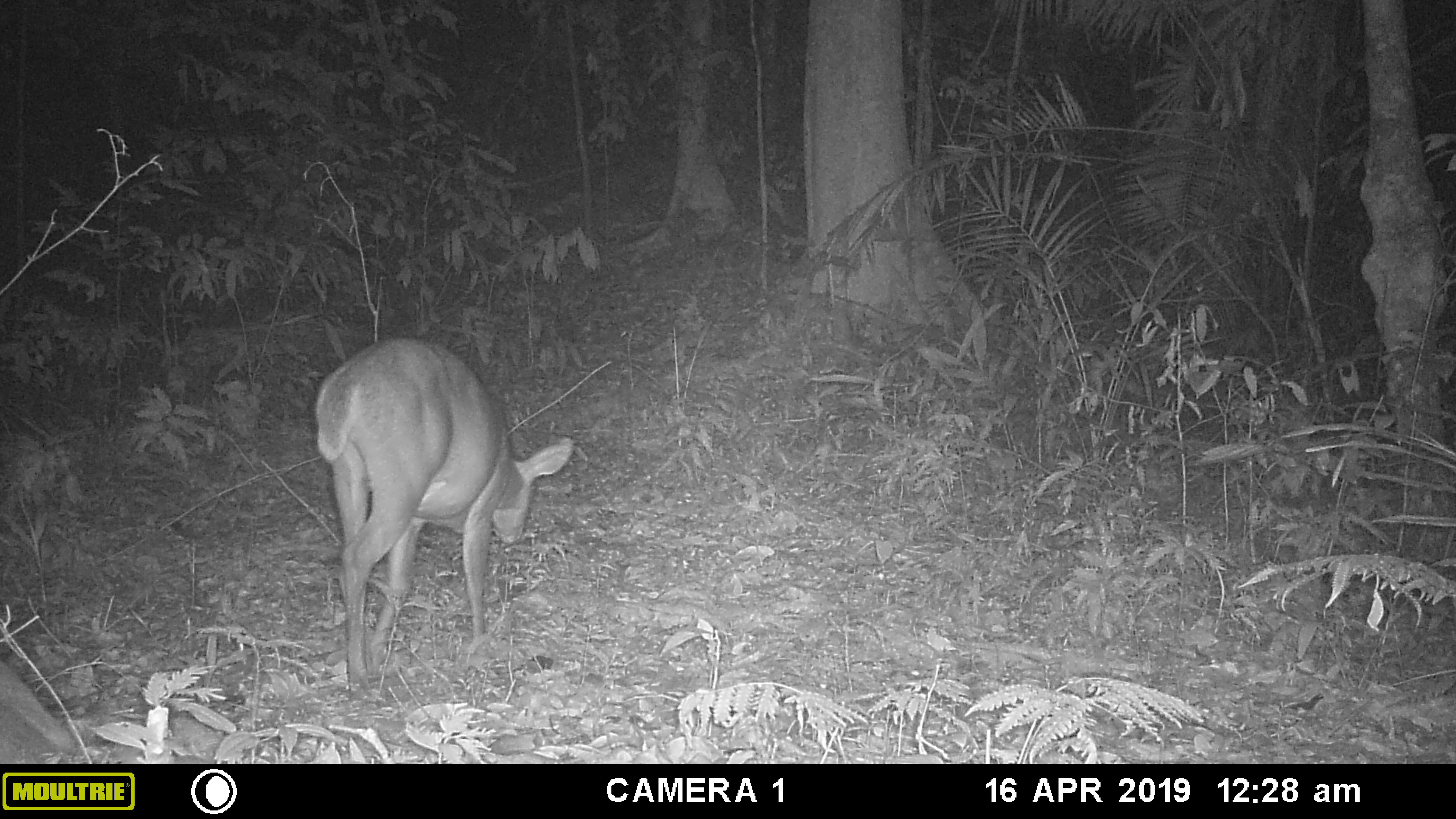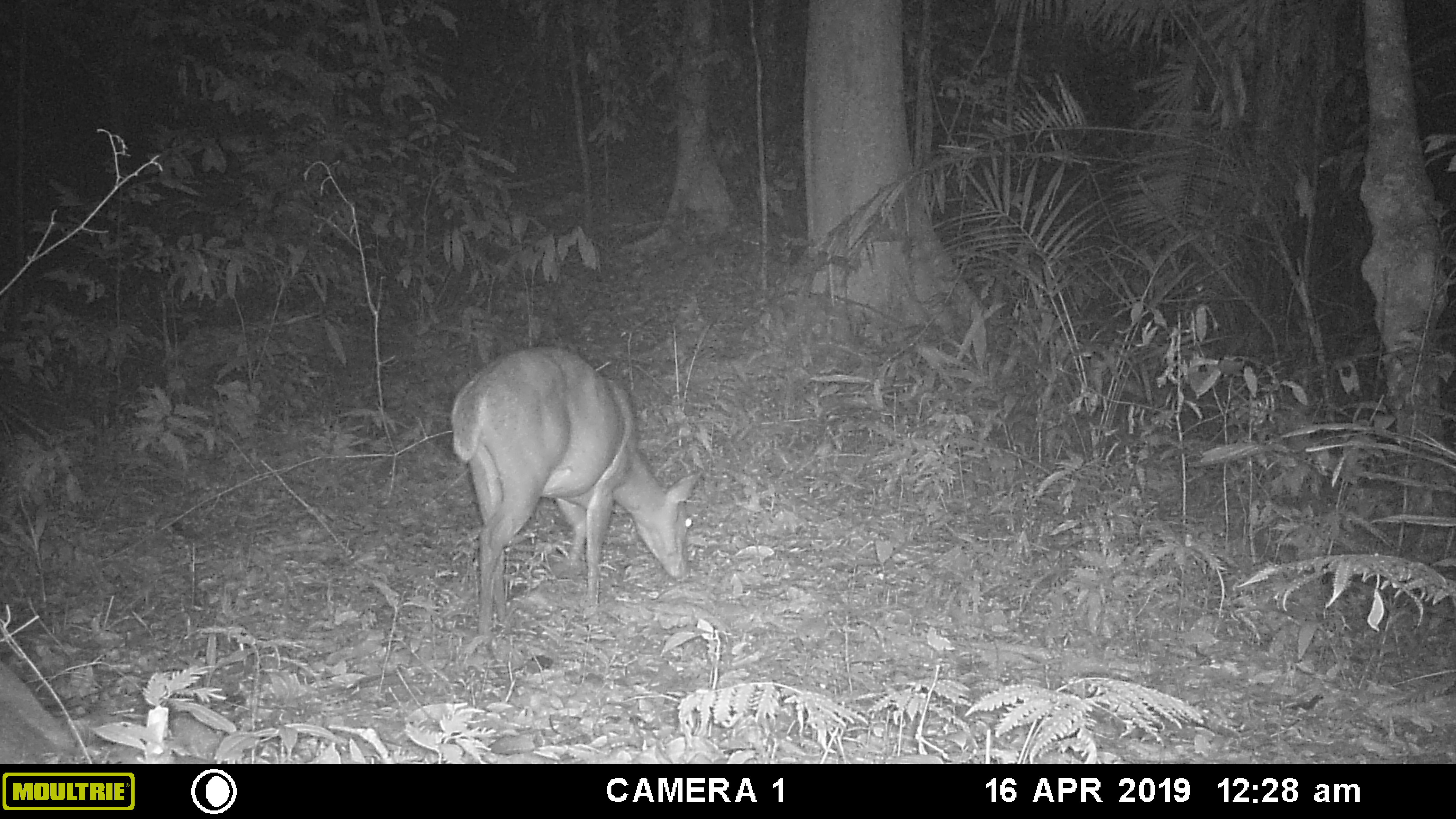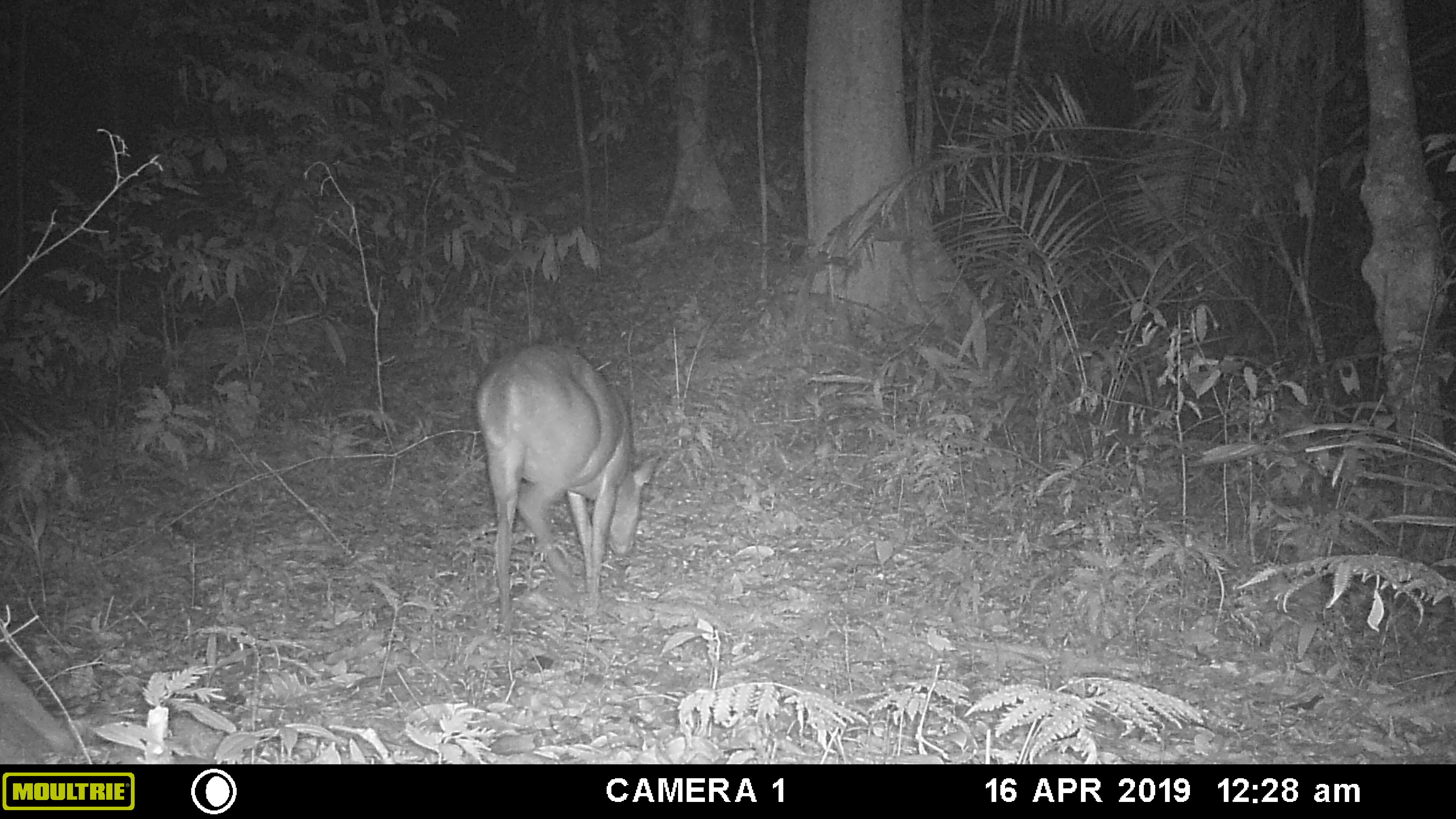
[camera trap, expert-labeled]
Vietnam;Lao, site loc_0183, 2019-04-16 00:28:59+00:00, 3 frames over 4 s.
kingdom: Animalia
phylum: Chordata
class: Mammalia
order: Artiodactyla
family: Cervidae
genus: Muntiacus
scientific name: Muntiacus vuquangensis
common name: large-antlered muntjac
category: large antlered muntjac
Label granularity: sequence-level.